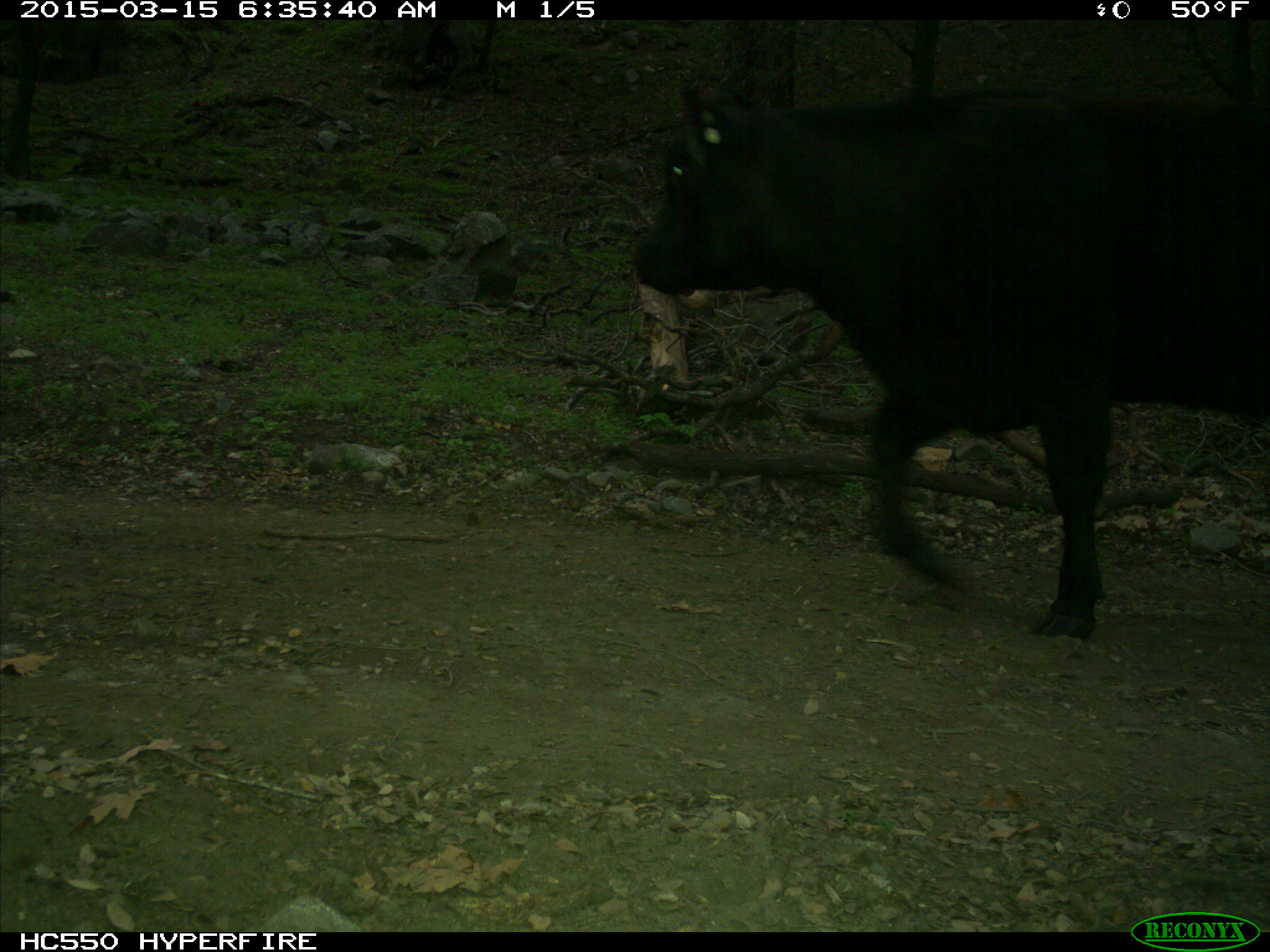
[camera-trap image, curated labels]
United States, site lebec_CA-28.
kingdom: Animalia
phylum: Chordata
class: Mammalia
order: Artiodactyla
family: Bovidae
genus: Bos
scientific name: Bos taurus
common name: domestic cow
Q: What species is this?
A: Bos taurus (domestic cow).